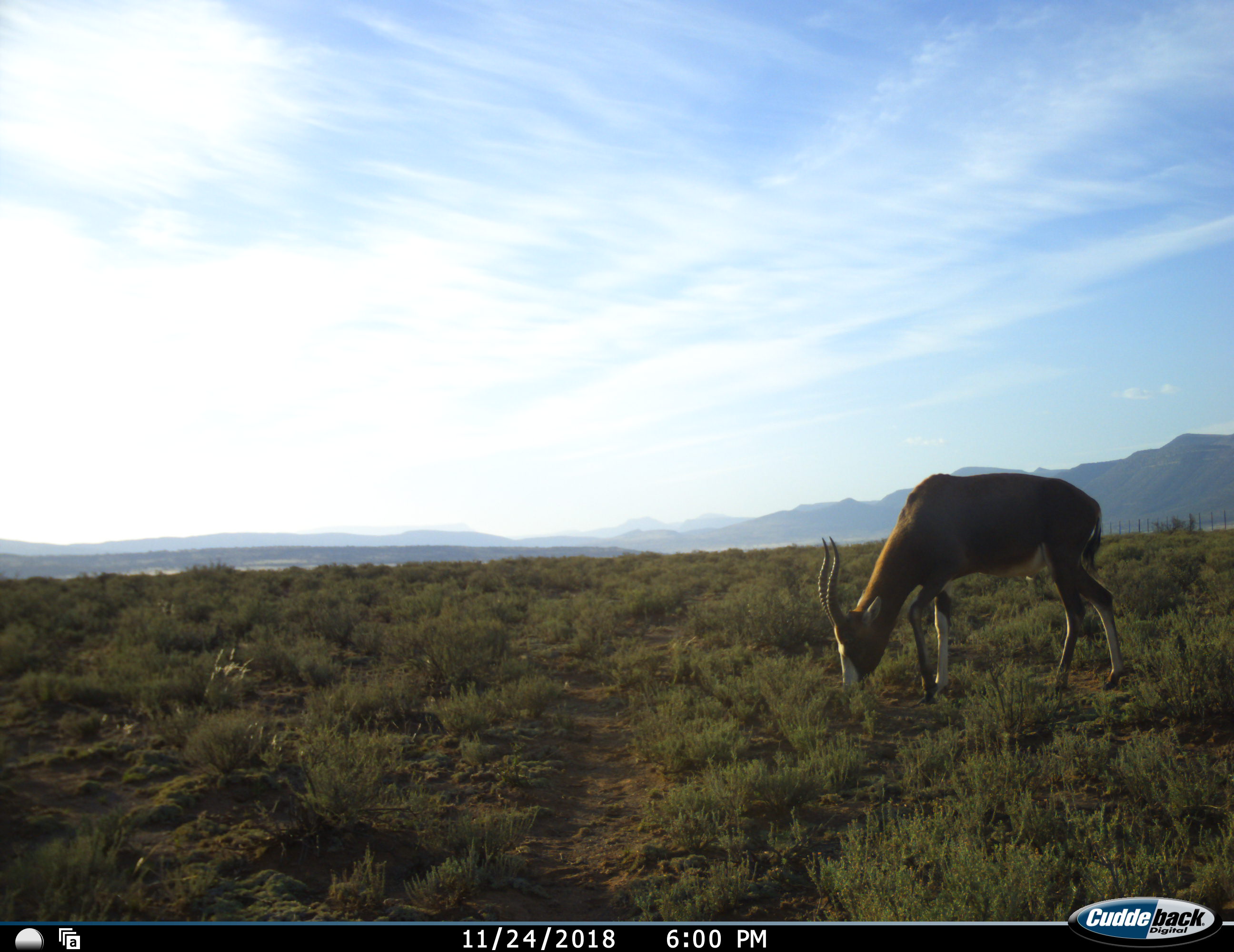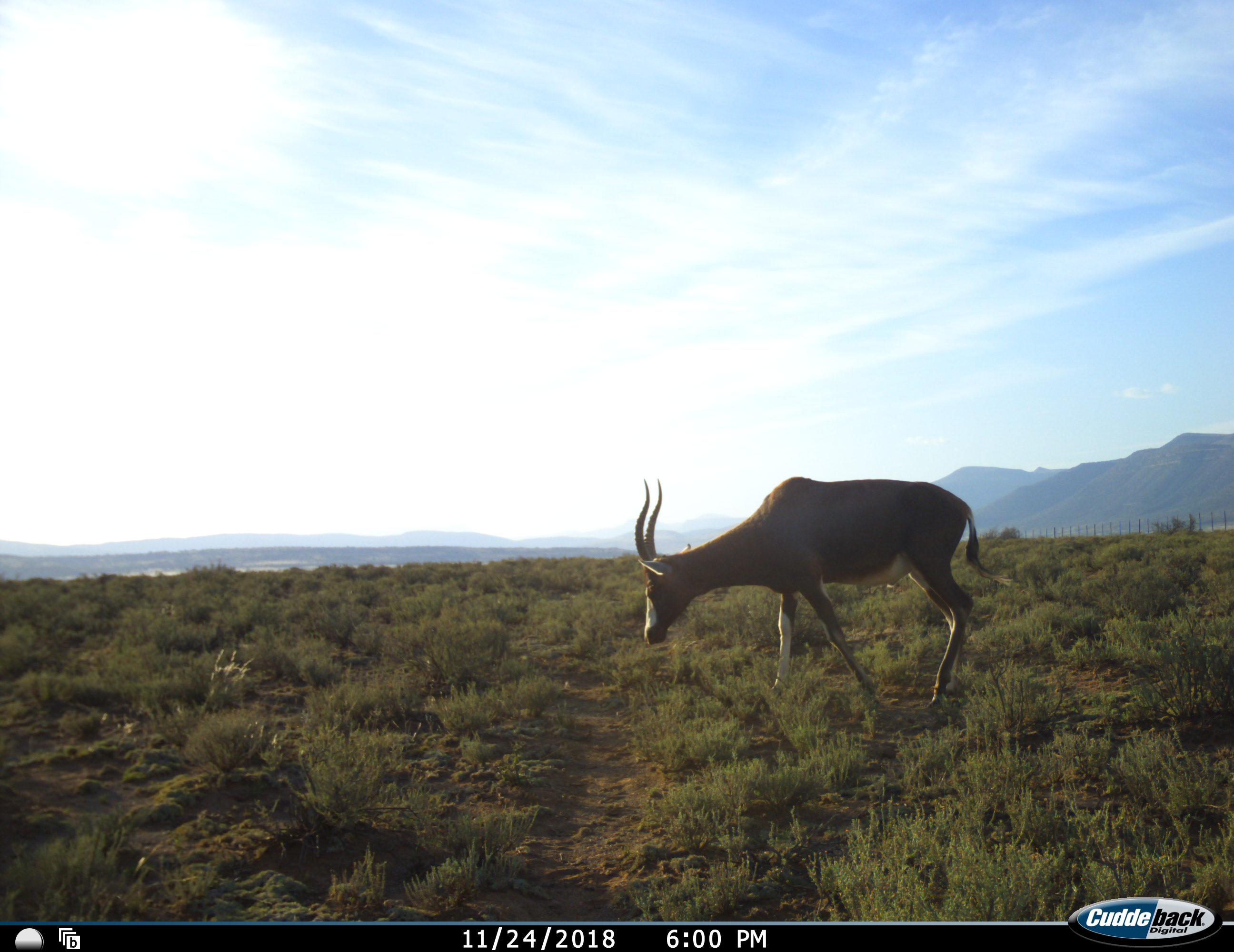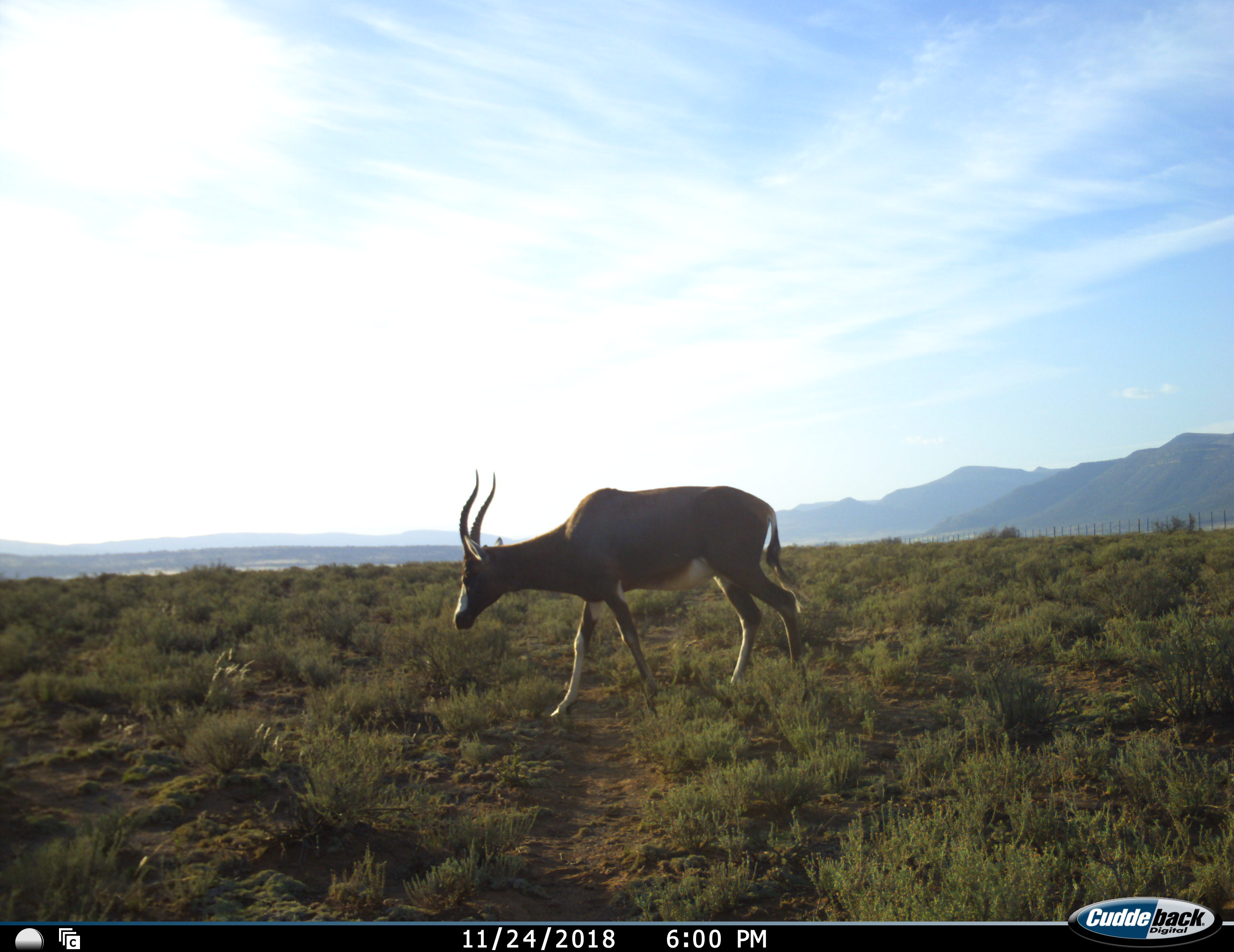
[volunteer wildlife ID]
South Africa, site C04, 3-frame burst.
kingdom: Animalia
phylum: Chordata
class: Mammalia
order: Artiodactyla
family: Bovidae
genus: Damaliscus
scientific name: Damaliscus pygargus phillipsi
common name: blesbok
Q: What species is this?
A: Blesbok (Damaliscus pygargus phillipsi).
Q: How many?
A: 1.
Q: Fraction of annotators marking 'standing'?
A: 11%.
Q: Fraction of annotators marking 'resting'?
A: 0%.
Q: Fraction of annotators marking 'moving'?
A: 89%.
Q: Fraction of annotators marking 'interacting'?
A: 0%.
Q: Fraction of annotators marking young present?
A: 0%.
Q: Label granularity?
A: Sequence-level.